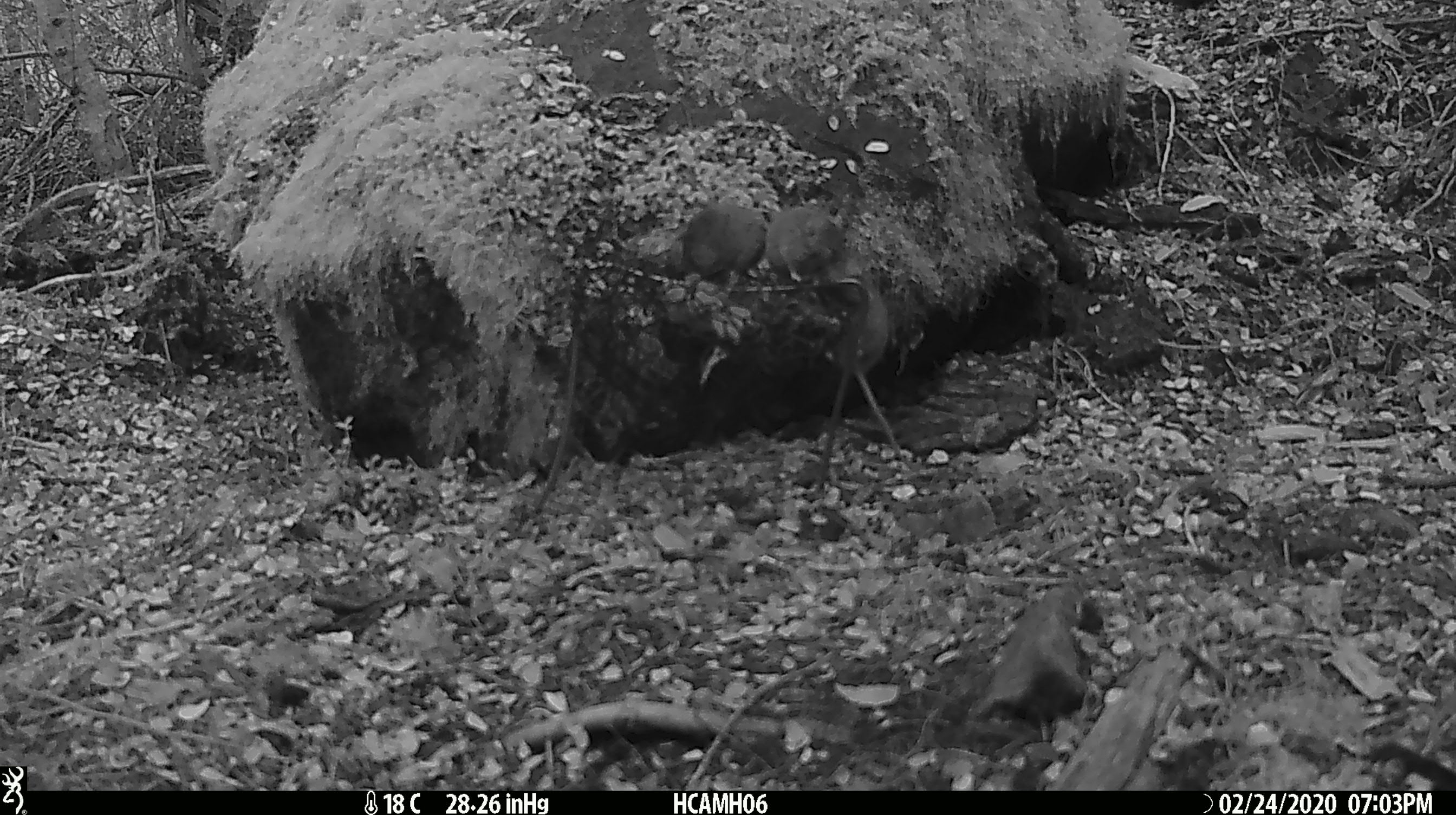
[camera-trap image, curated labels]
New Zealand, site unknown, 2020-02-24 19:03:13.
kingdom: Animalia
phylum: Chordata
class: Mammalia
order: Rodentia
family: Muridae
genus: Mus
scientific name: Mus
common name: mouse